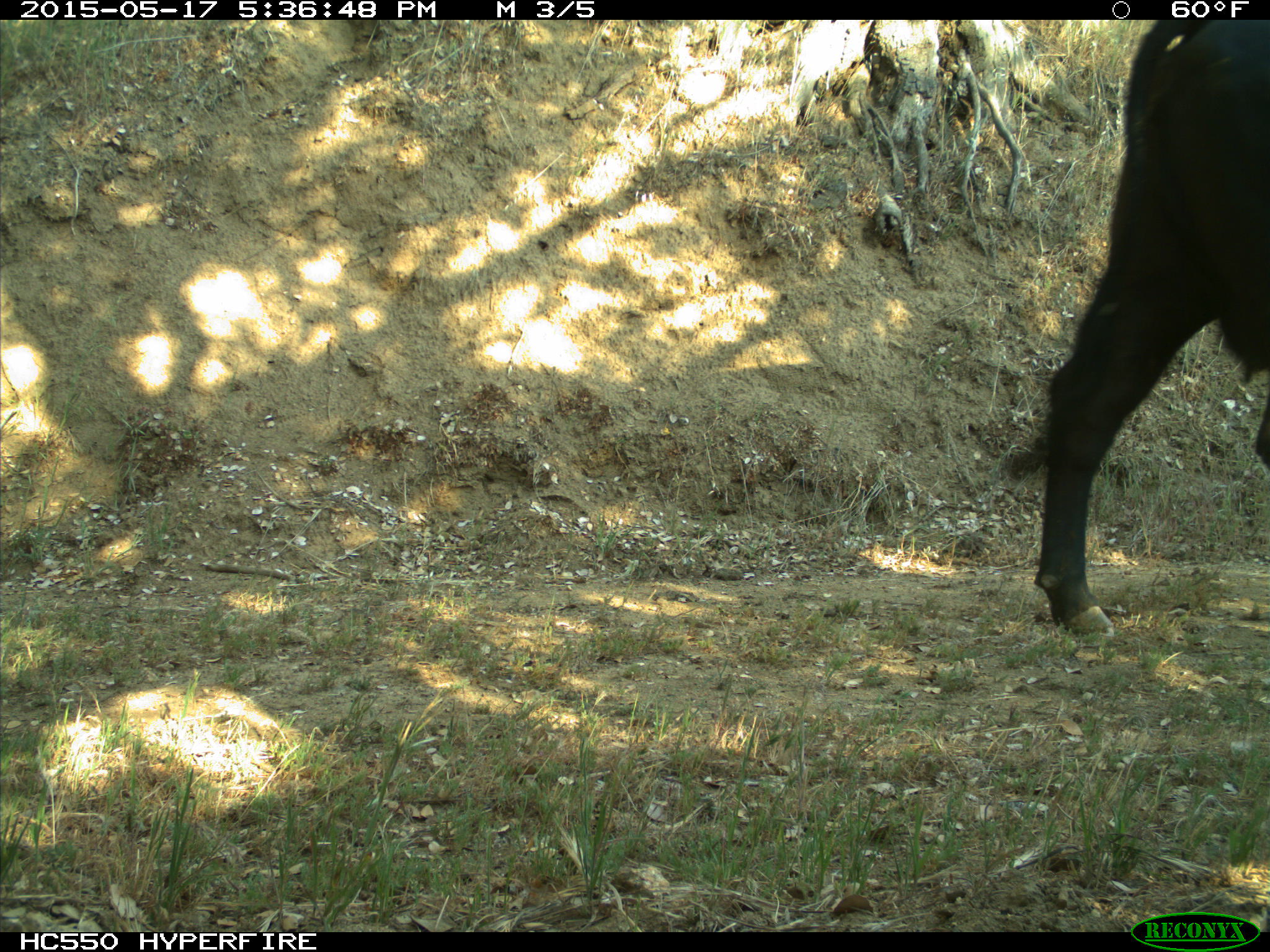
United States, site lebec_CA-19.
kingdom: Animalia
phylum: Chordata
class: Mammalia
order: Artiodactyla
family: Bovidae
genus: Bos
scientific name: Bos taurus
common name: domestic cow